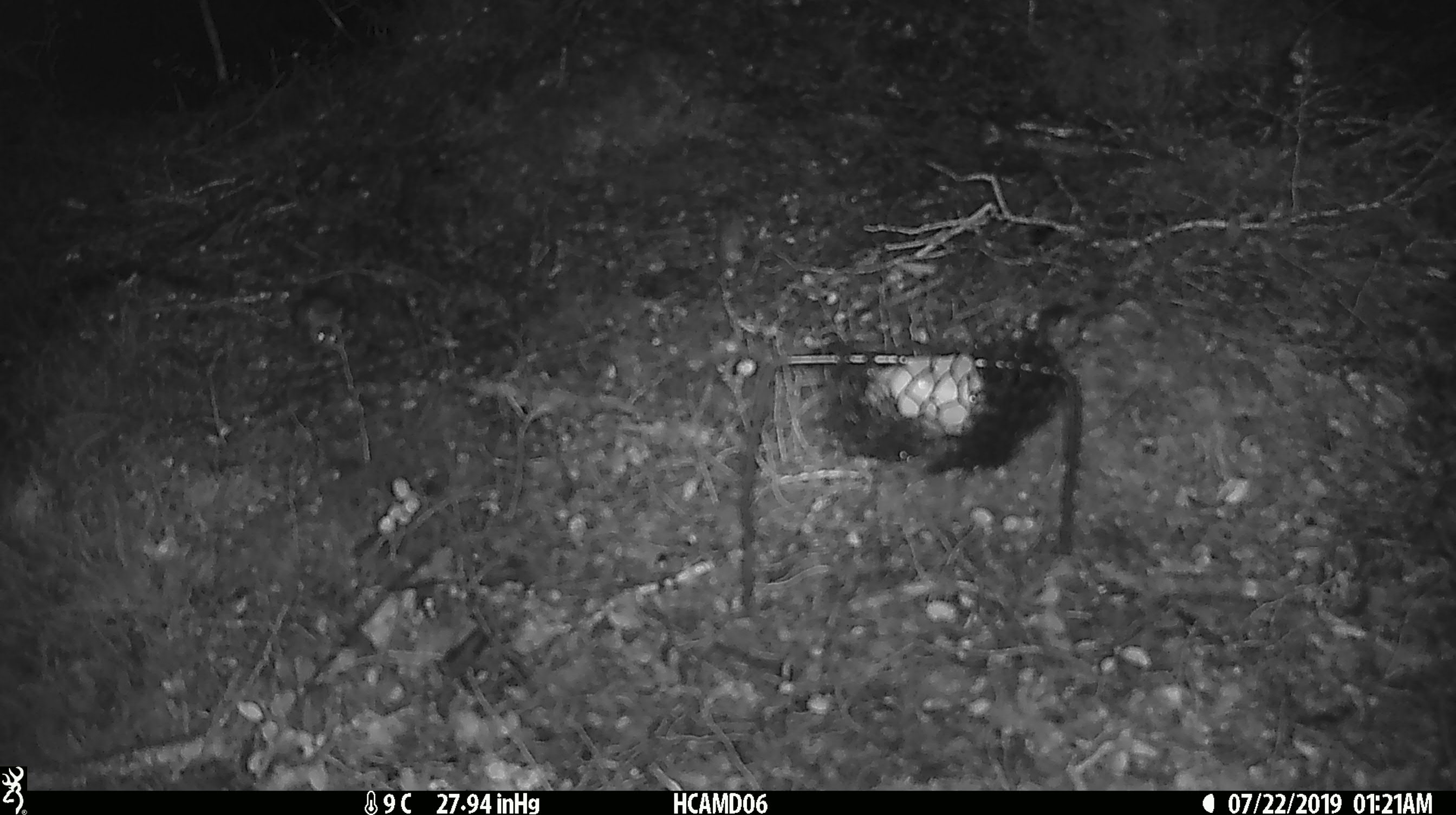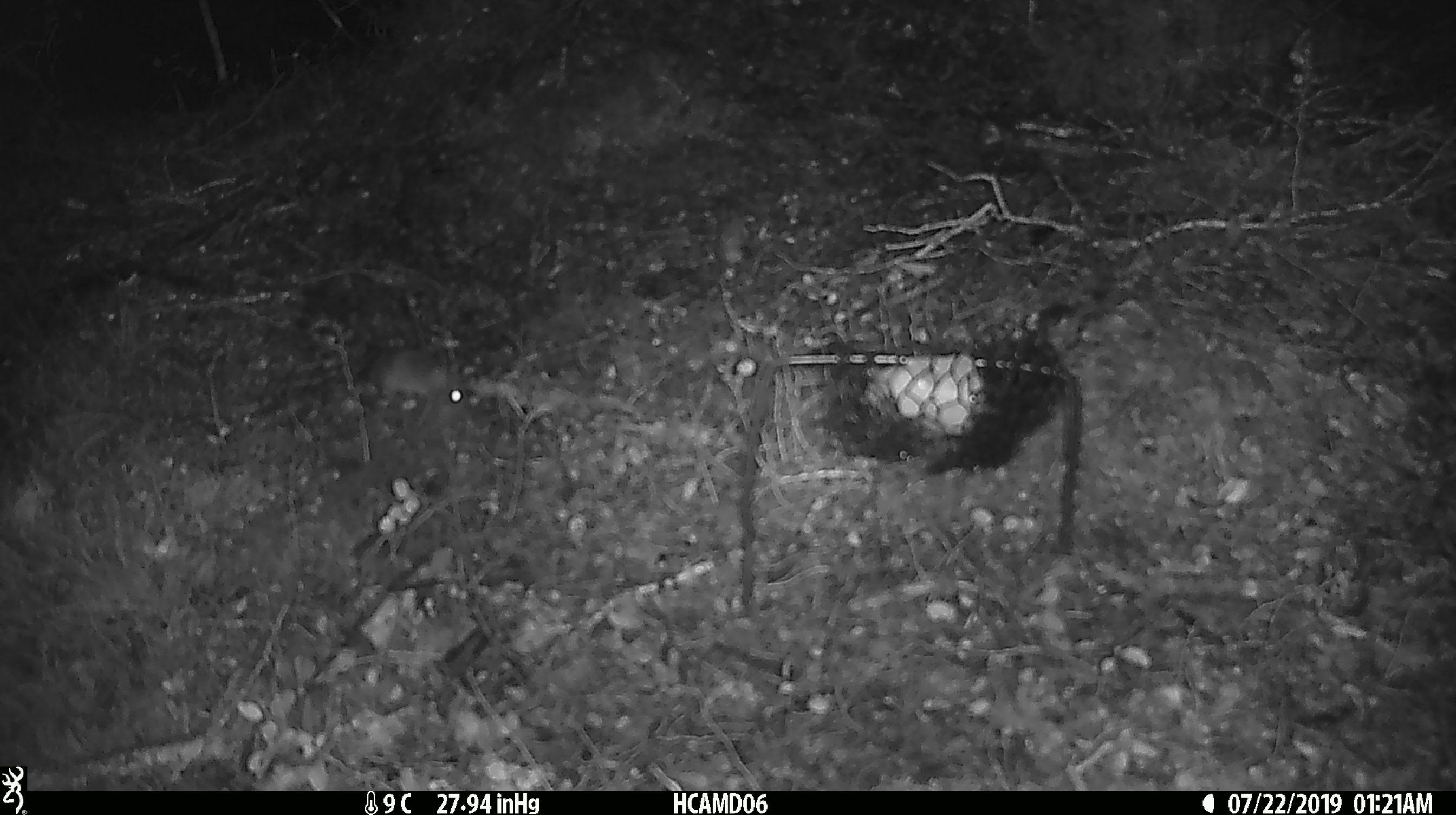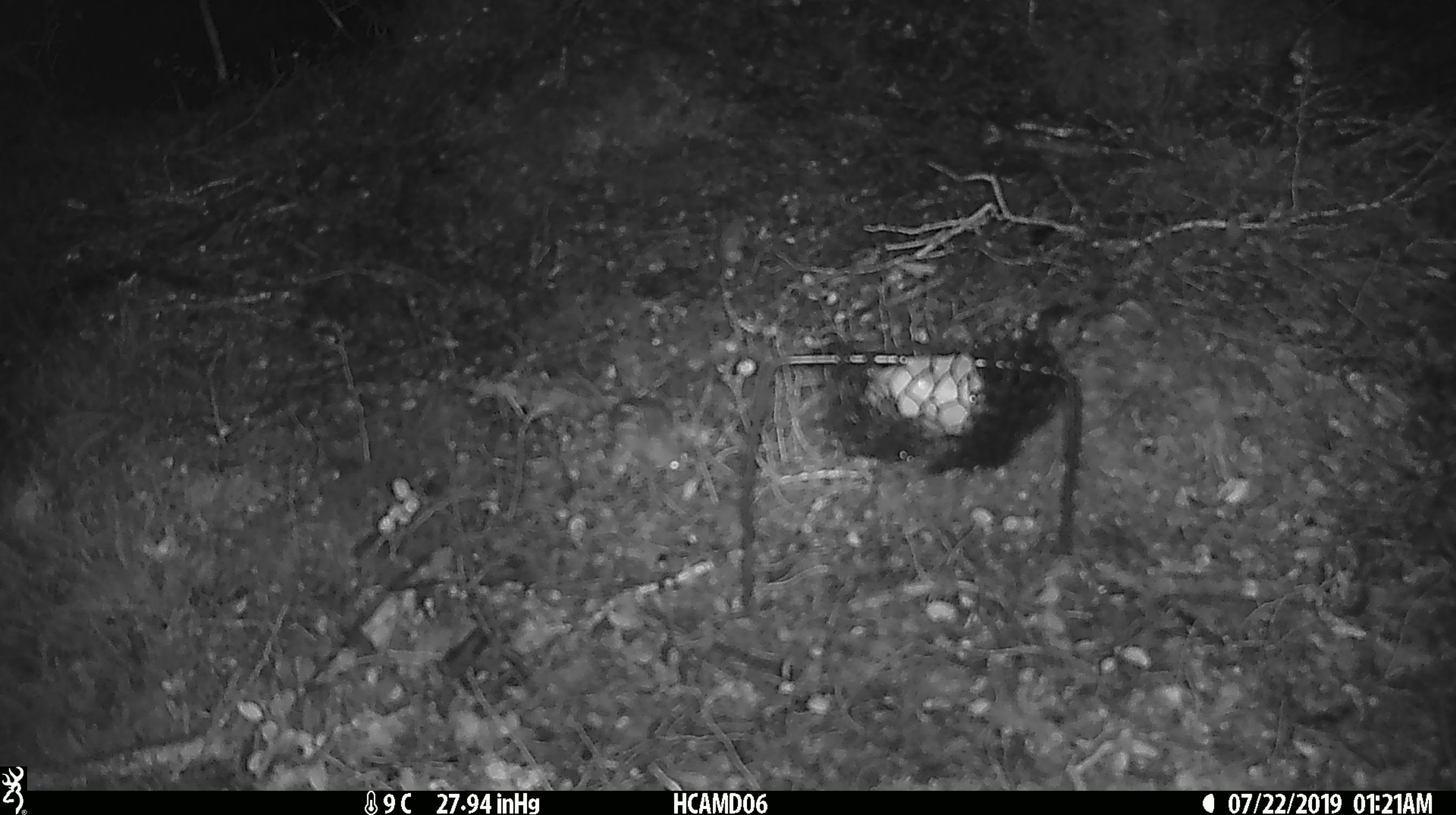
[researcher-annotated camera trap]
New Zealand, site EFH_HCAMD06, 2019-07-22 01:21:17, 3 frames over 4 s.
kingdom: Animalia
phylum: Chordata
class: Mammalia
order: Rodentia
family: Muridae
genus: Mus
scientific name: Mus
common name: mouse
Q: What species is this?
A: Mouse (Mus).